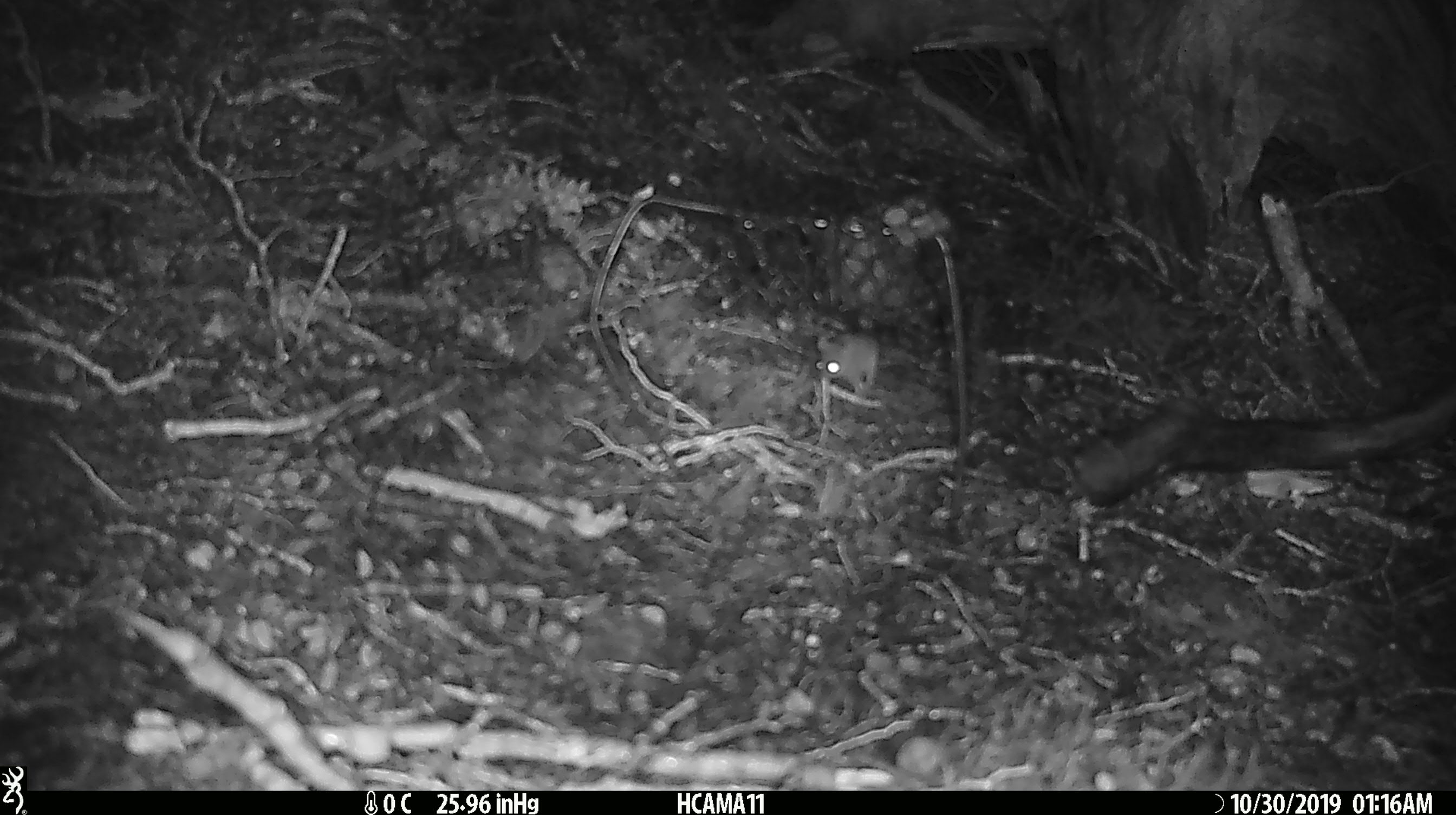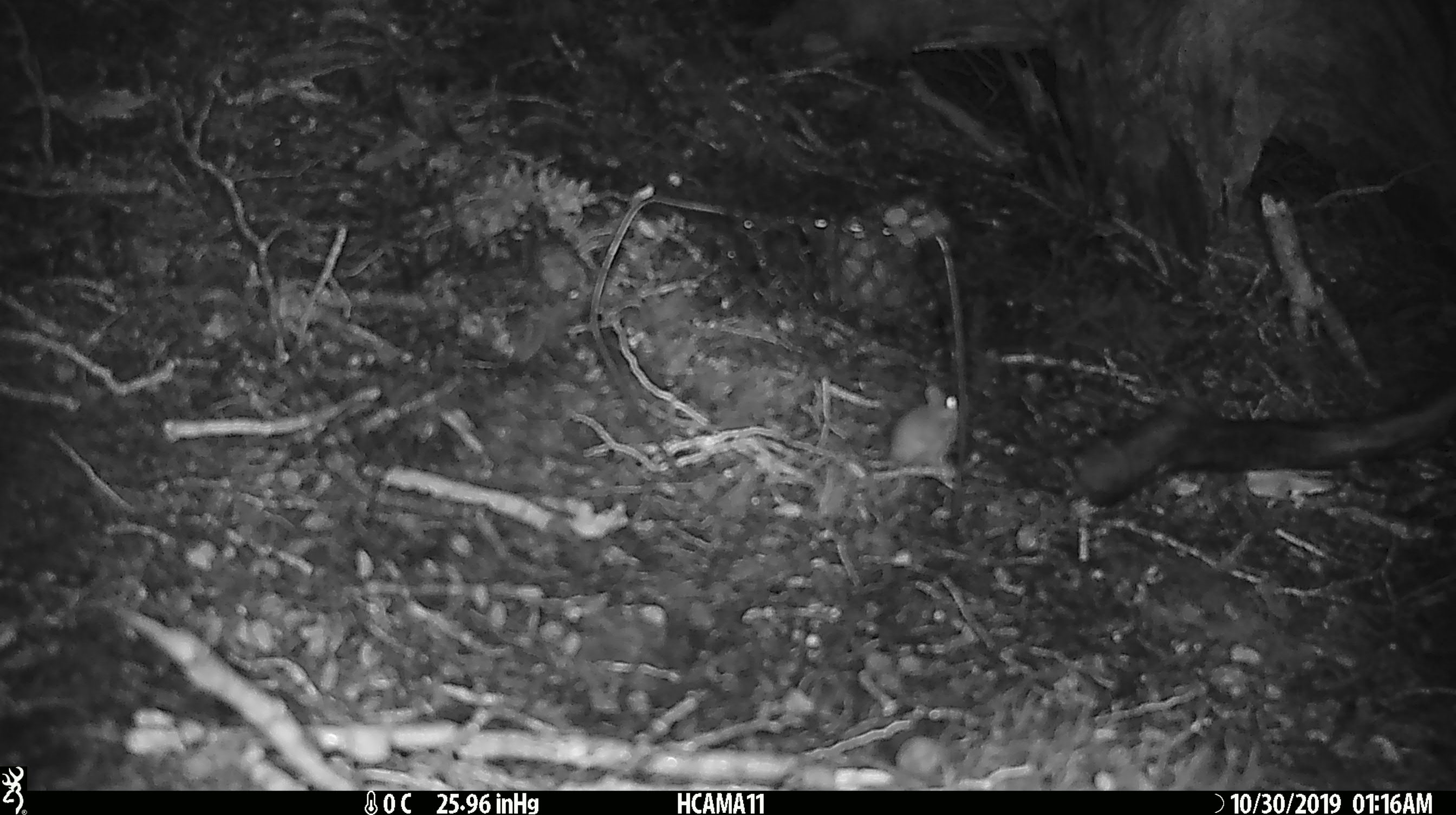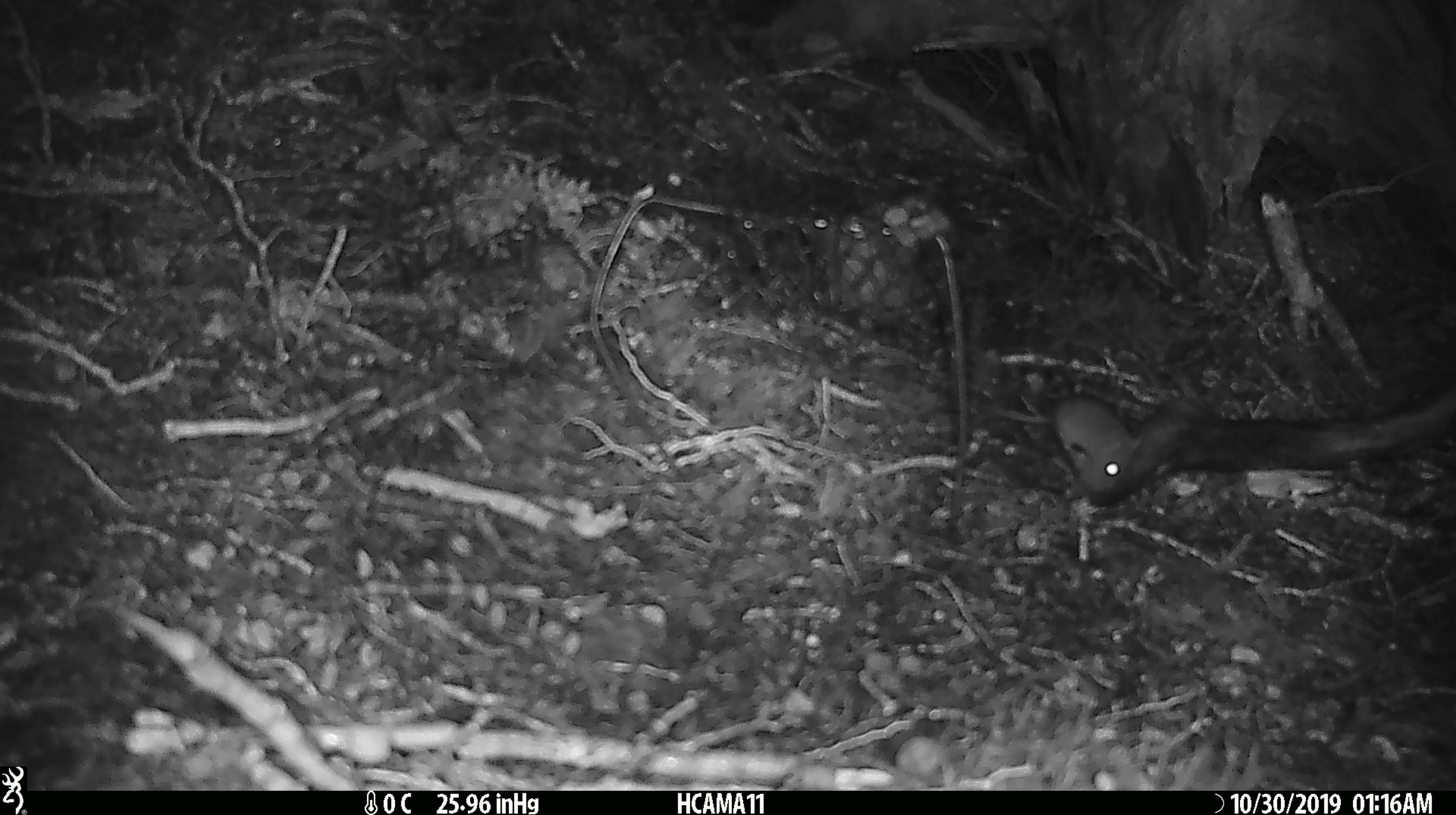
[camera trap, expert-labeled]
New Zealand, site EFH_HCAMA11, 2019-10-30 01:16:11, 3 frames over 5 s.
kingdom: Animalia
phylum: Chordata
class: Mammalia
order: Rodentia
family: Muridae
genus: Mus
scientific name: Mus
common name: mouse